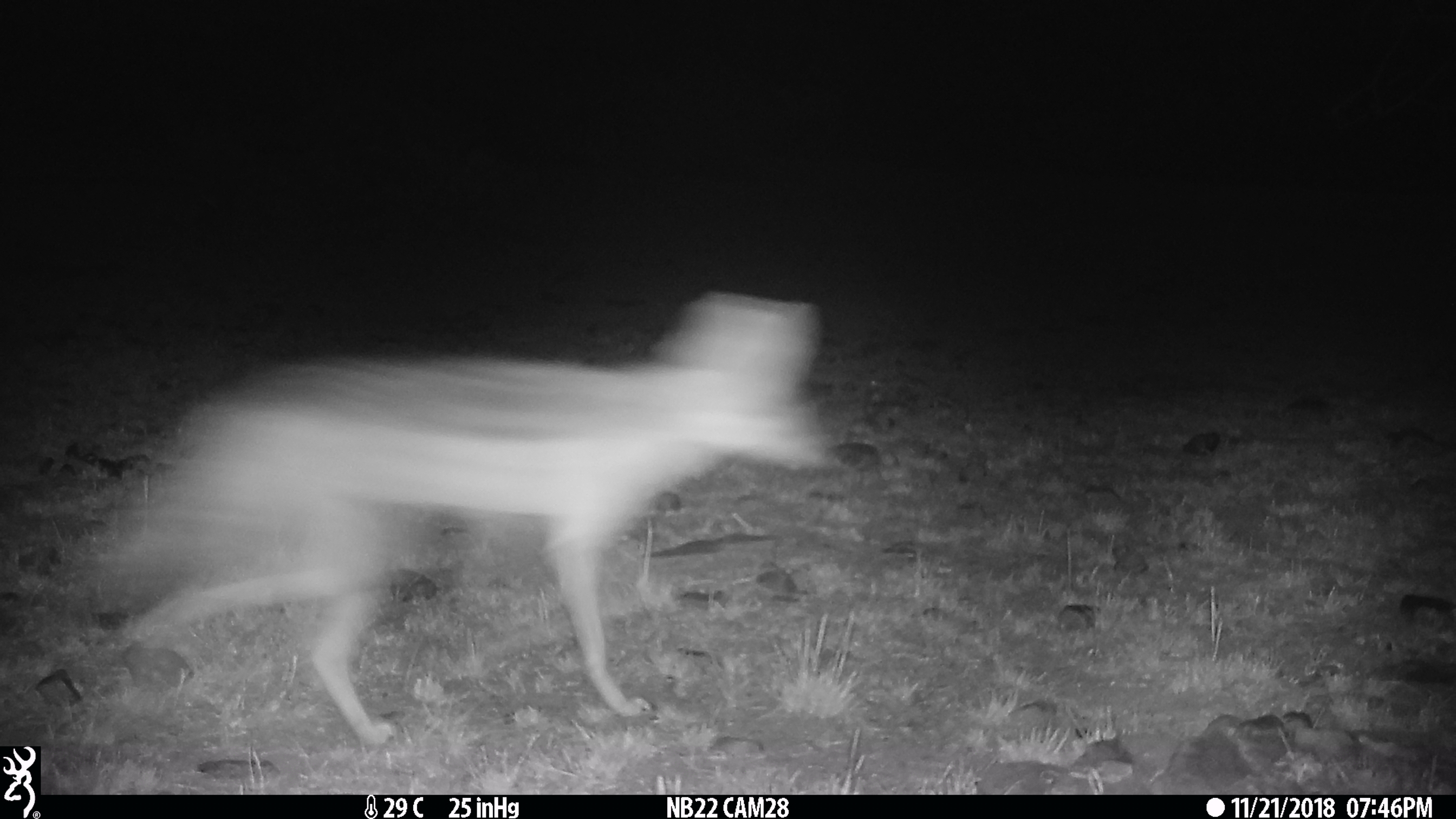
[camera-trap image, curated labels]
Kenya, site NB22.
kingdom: Animalia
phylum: Chordata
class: Mammalia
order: Carnivora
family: Canidae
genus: Lupulella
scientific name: Lupulella mesomelas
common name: black-backed jackal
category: jackal